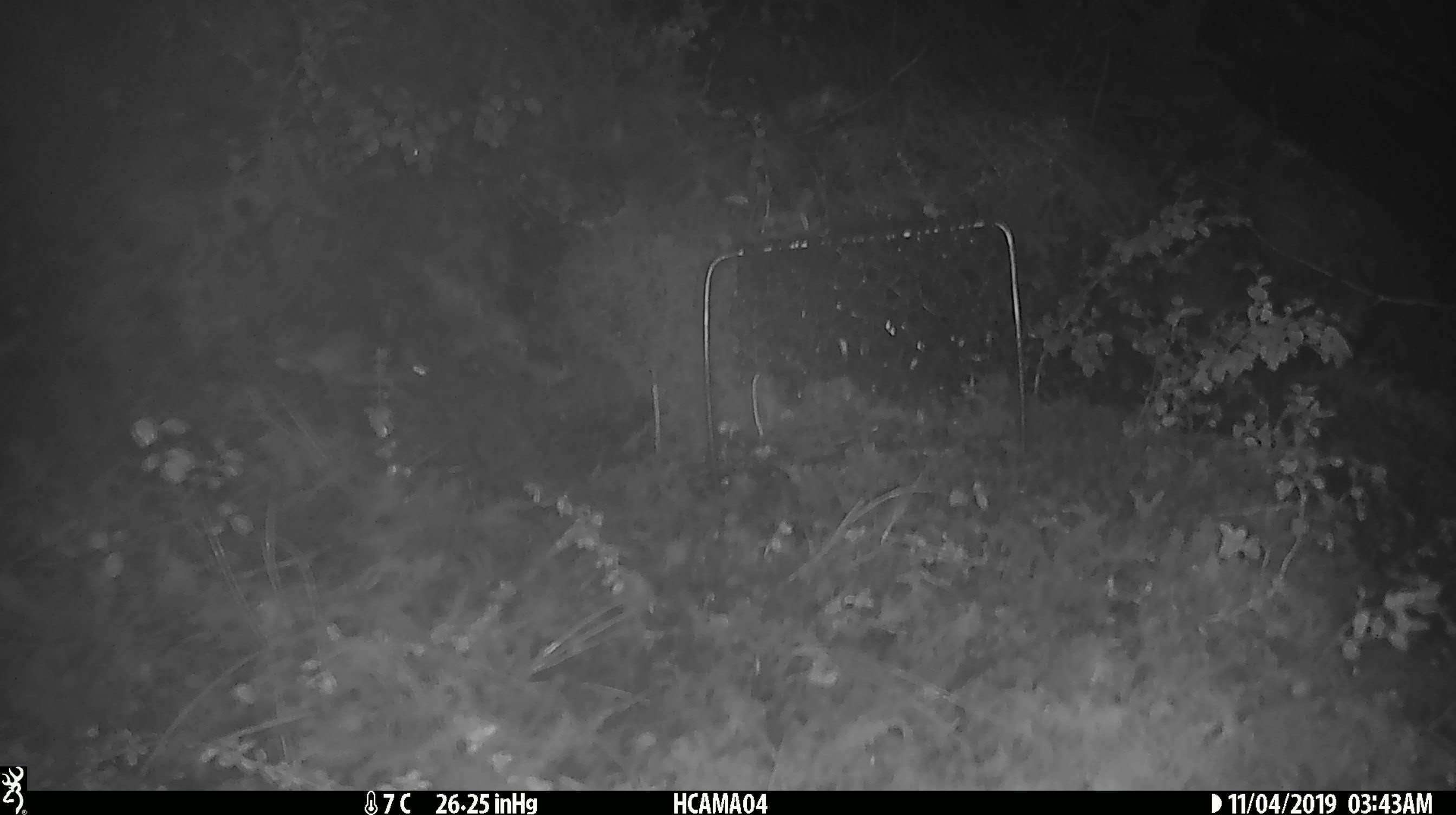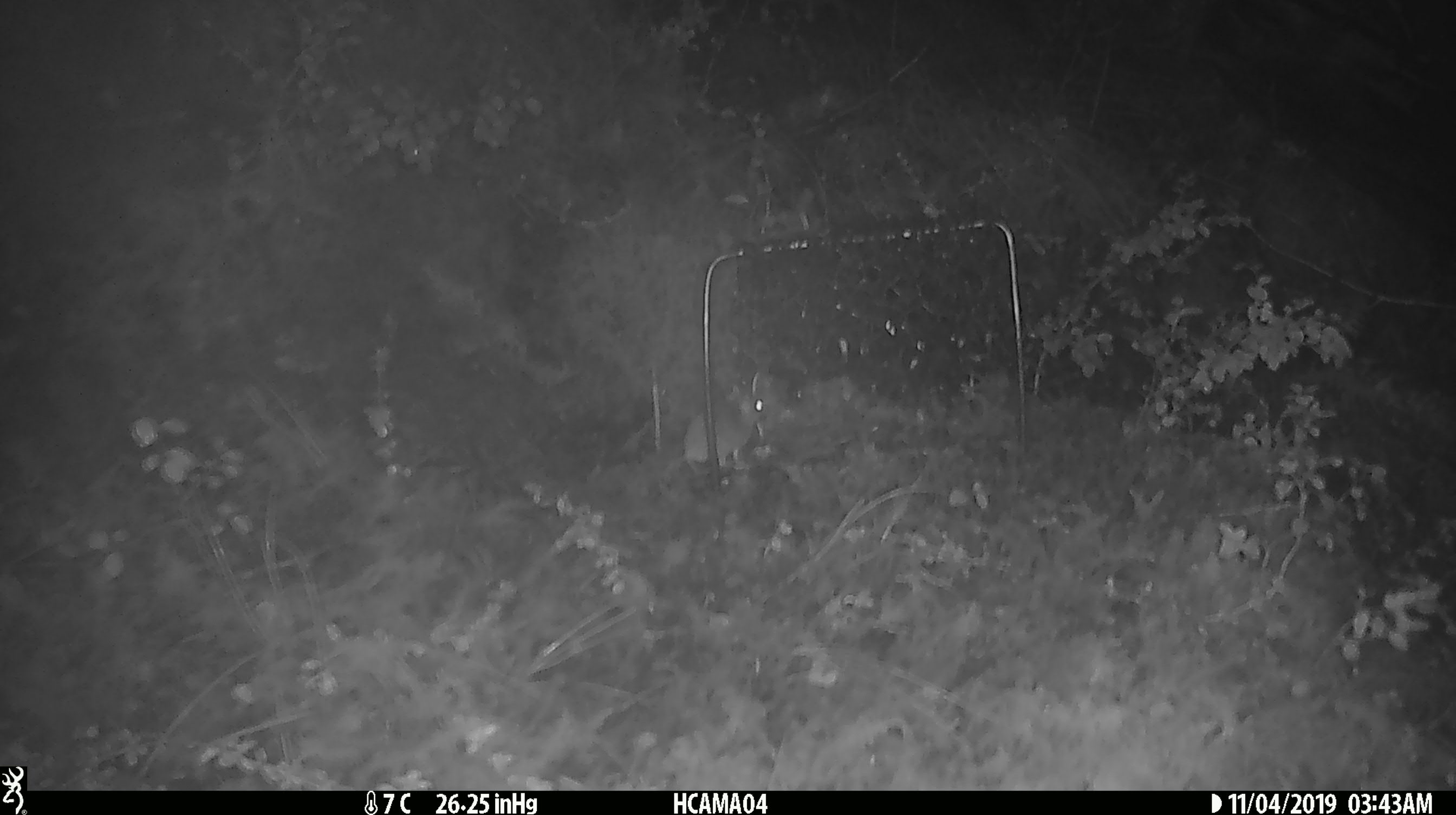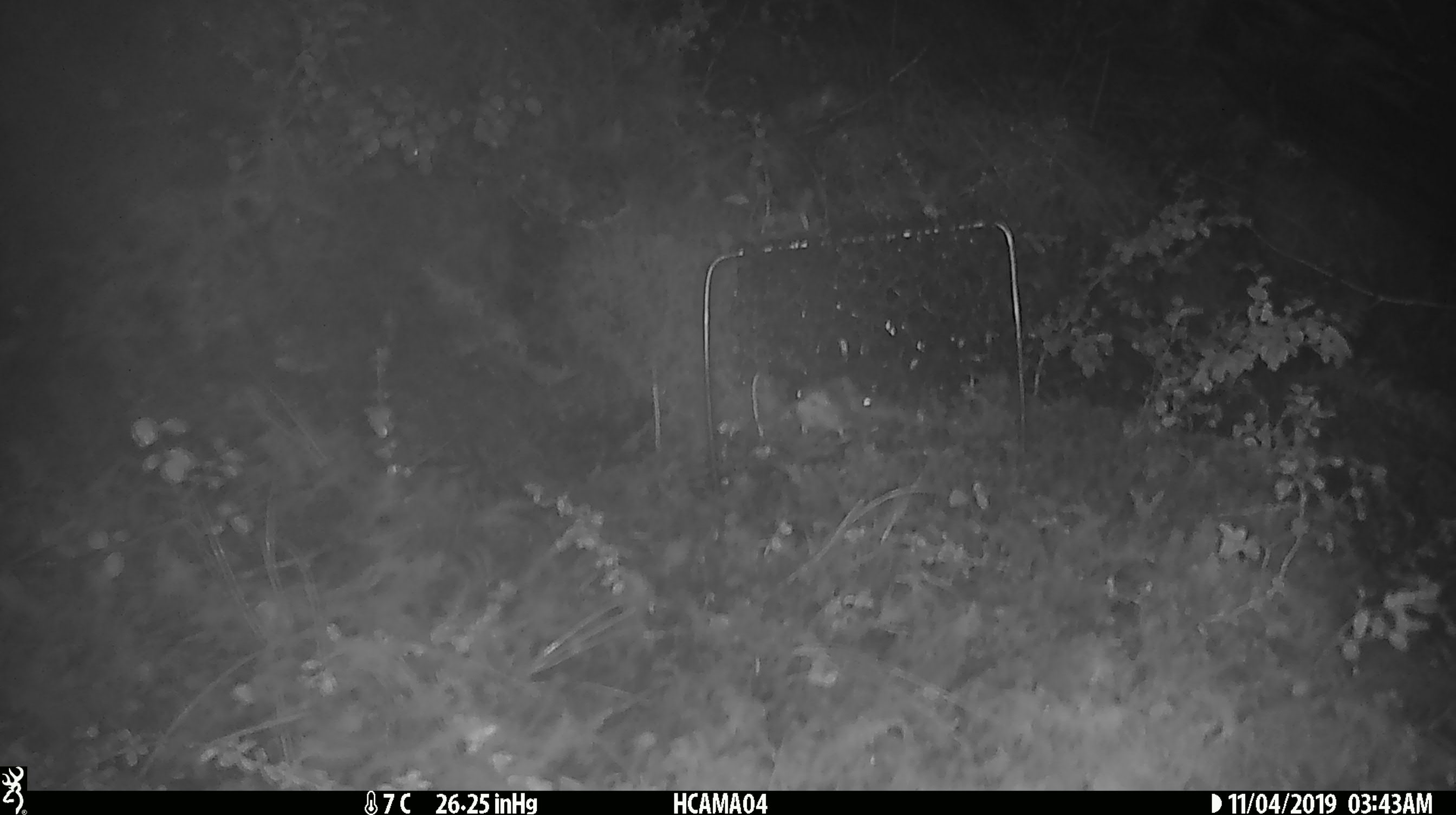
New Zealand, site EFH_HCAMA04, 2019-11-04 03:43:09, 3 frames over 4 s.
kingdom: Animalia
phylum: Chordata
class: Mammalia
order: Rodentia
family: Muridae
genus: Mus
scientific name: Mus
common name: mouse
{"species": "mouse (Mus)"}